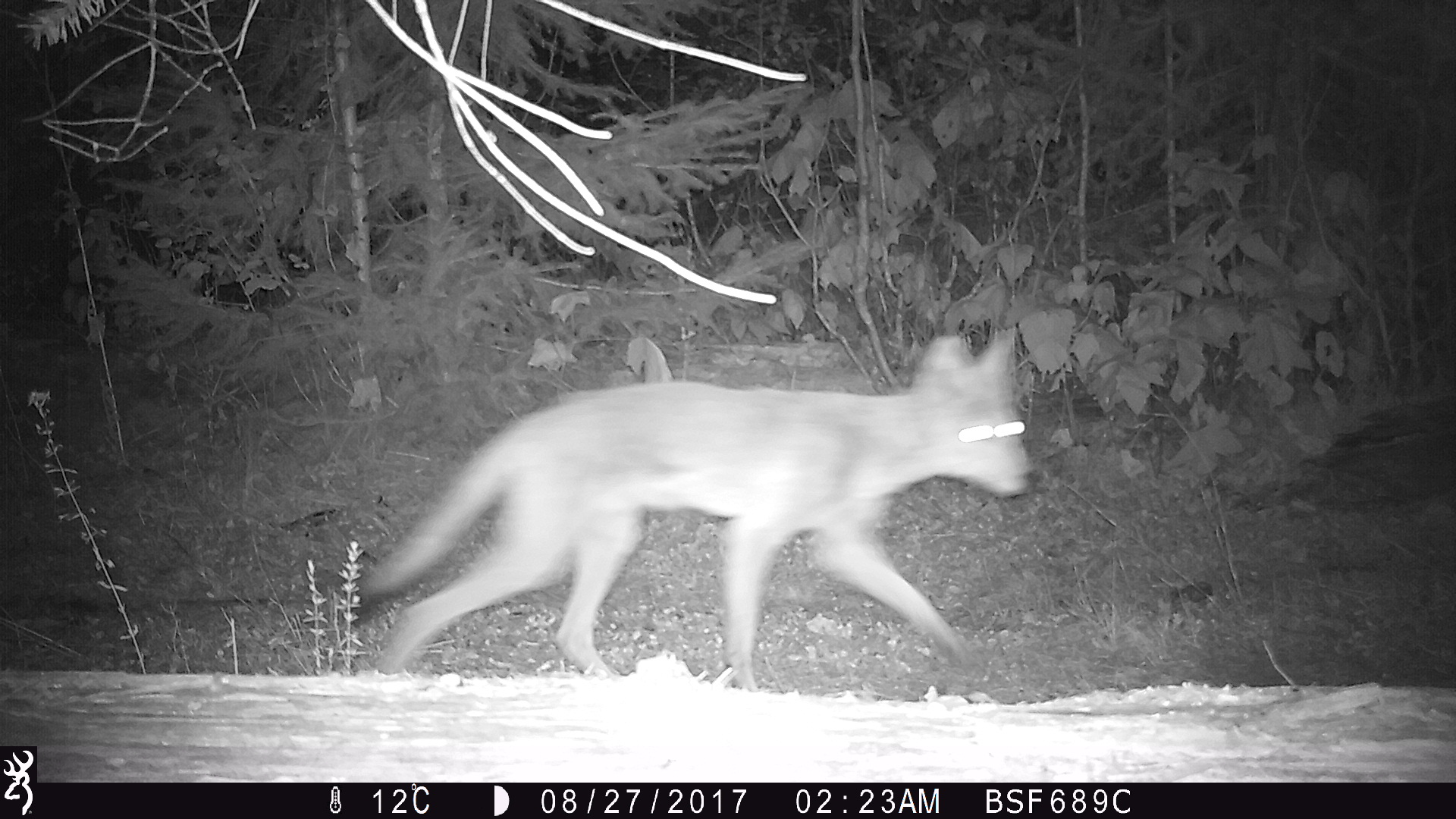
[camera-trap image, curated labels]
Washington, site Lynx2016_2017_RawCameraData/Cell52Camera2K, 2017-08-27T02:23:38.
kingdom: Animalia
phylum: Chordata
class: Mammalia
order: Carnivora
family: Canidae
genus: Canis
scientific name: Canis latrans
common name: coyote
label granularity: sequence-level